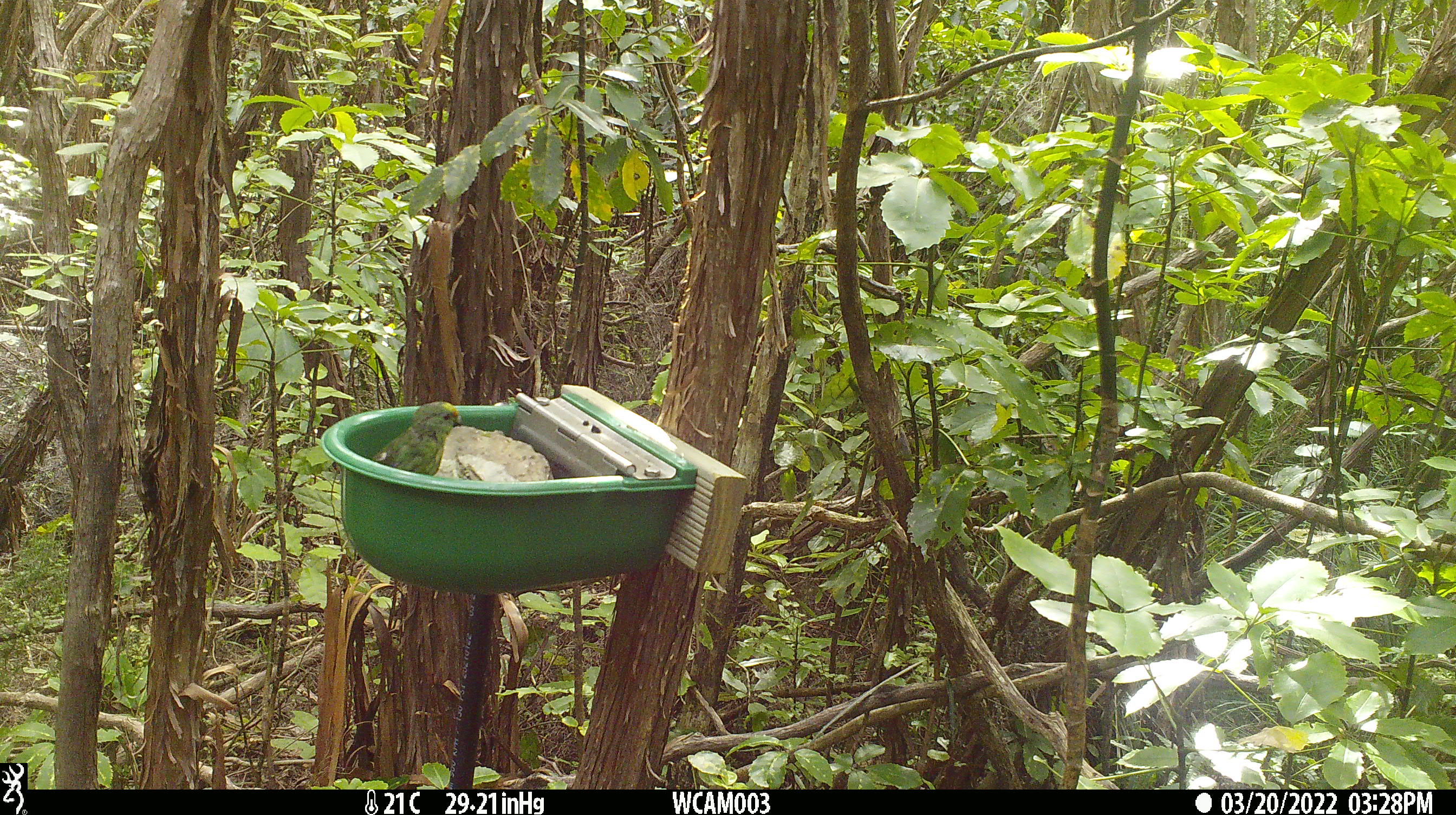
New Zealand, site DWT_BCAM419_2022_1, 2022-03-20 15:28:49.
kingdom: Animalia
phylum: Chordata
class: Aves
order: Psittaciformes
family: Psittaculidae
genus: Cyanoramphus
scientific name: Cyanoramphus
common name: parakeet